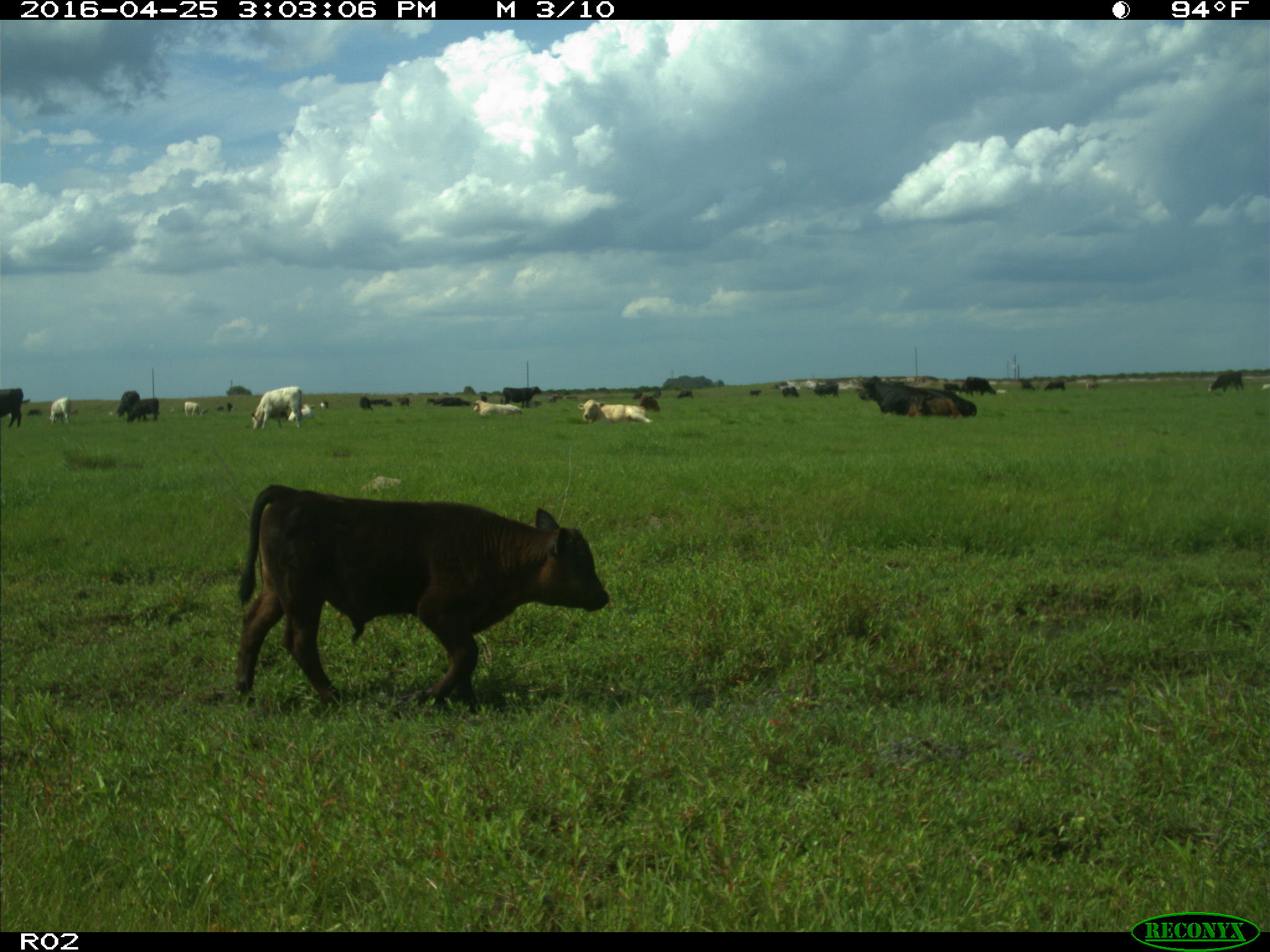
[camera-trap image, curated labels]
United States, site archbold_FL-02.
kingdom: Animalia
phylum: Chordata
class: Mammalia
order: Artiodactyla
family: Bovidae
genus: Bos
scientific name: Bos taurus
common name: domestic cow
Bos taurus (domestic cow).